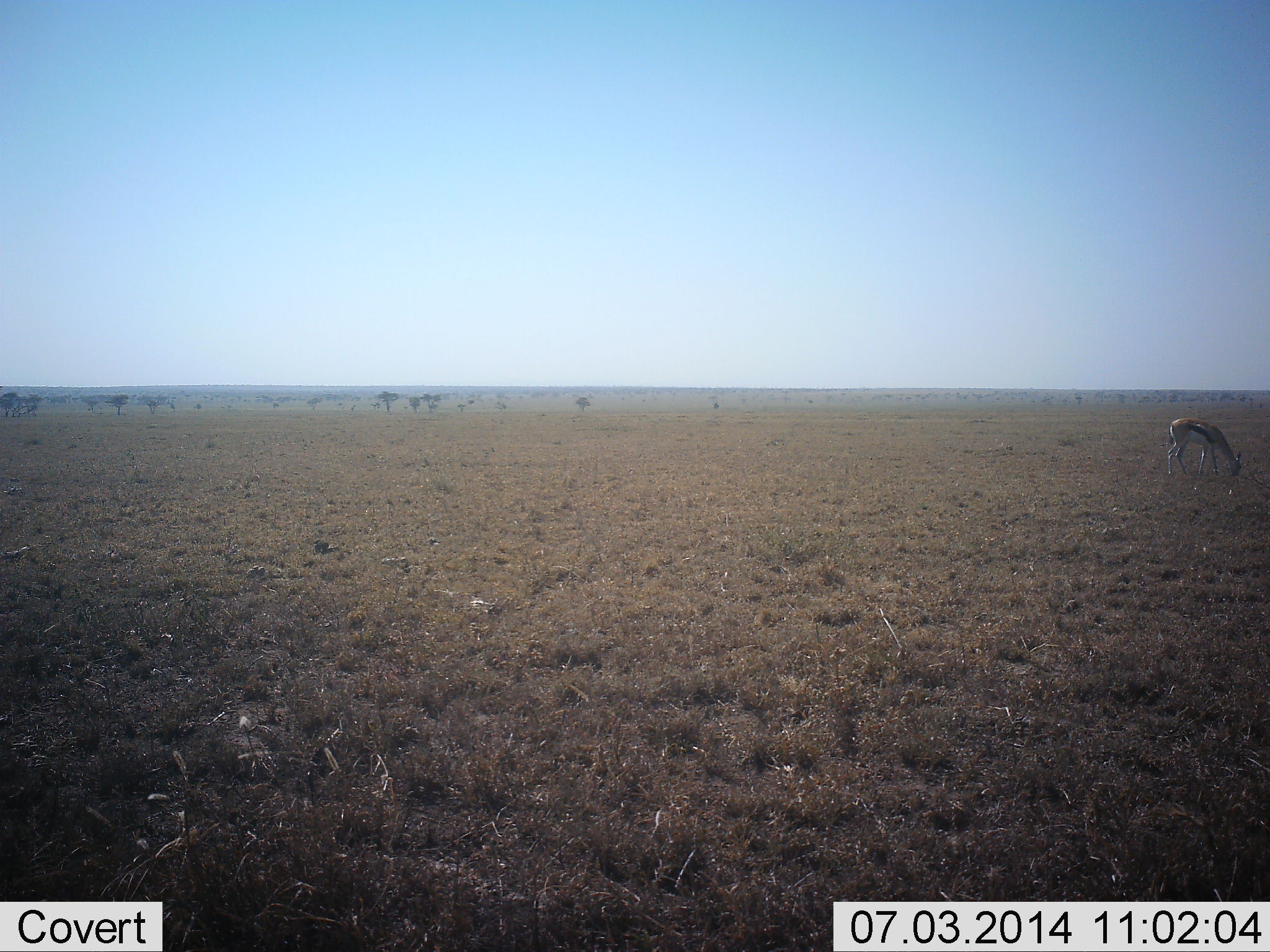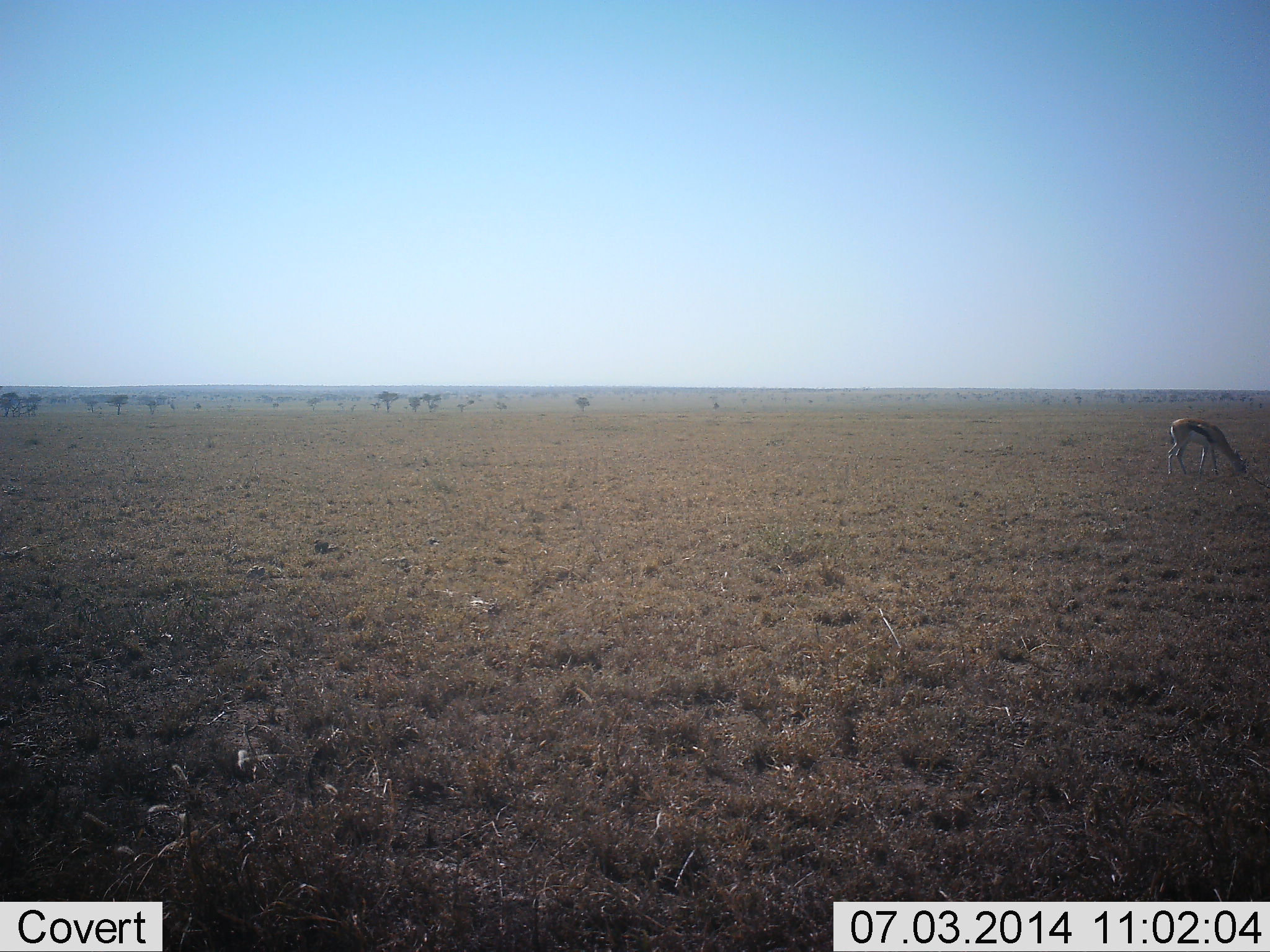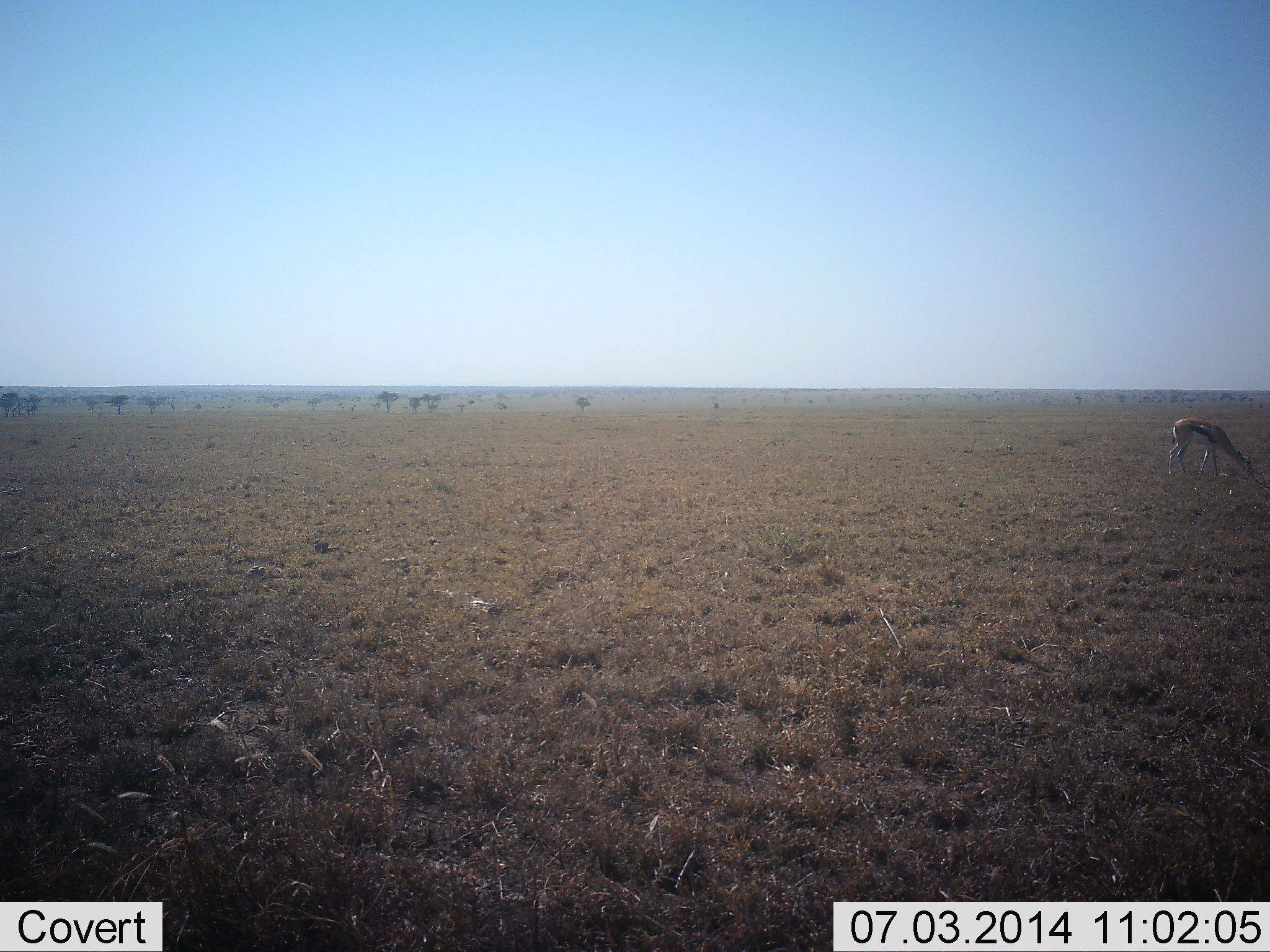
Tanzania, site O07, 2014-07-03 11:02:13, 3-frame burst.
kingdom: Animalia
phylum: Chordata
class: Mammalia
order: Artiodactyla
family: Bovidae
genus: Eudorcas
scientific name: Eudorcas thomsonii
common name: thomson's gazelle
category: gazellethomsons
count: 1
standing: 20%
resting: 0%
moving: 0%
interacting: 0%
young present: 0%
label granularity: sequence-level